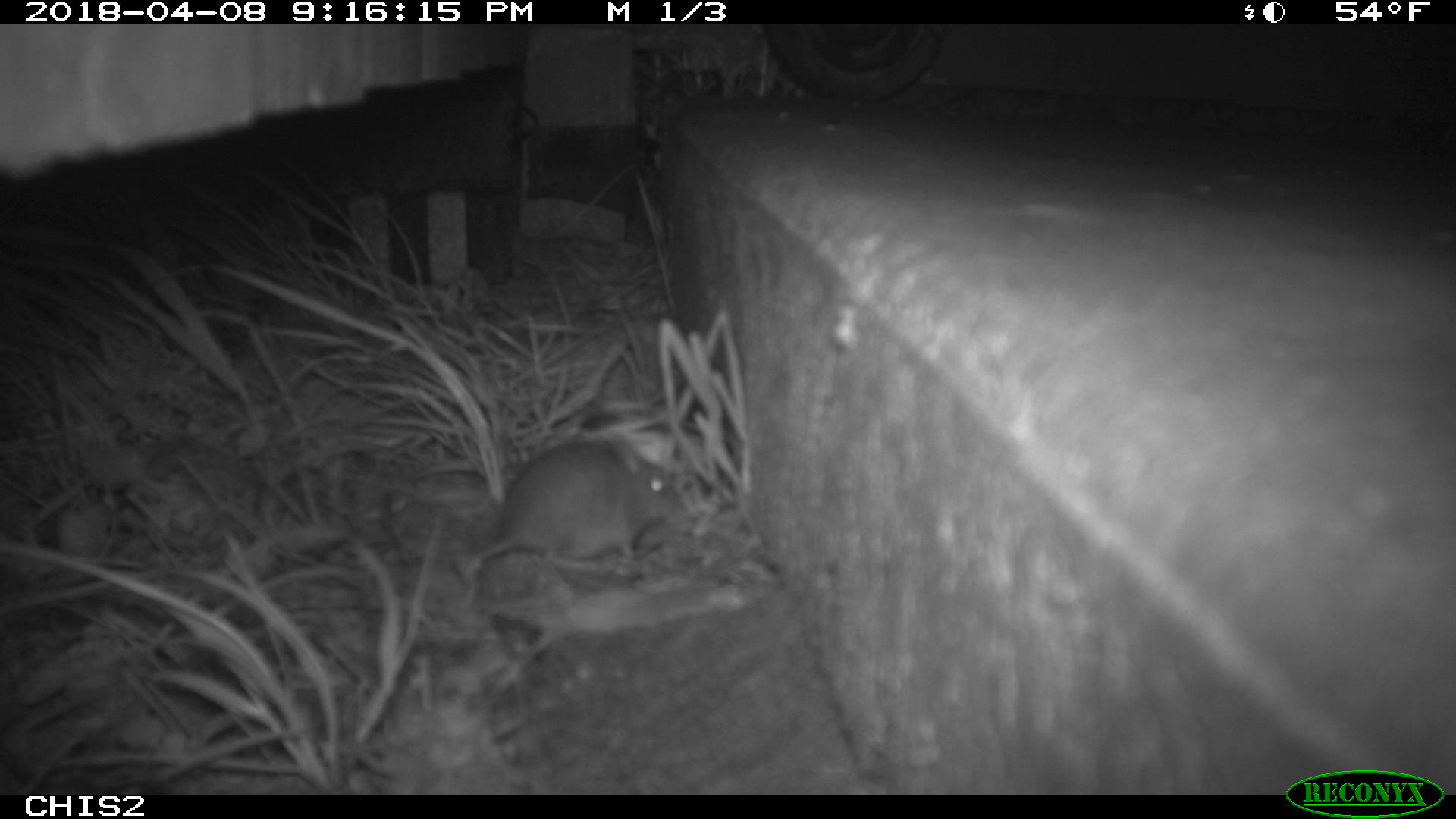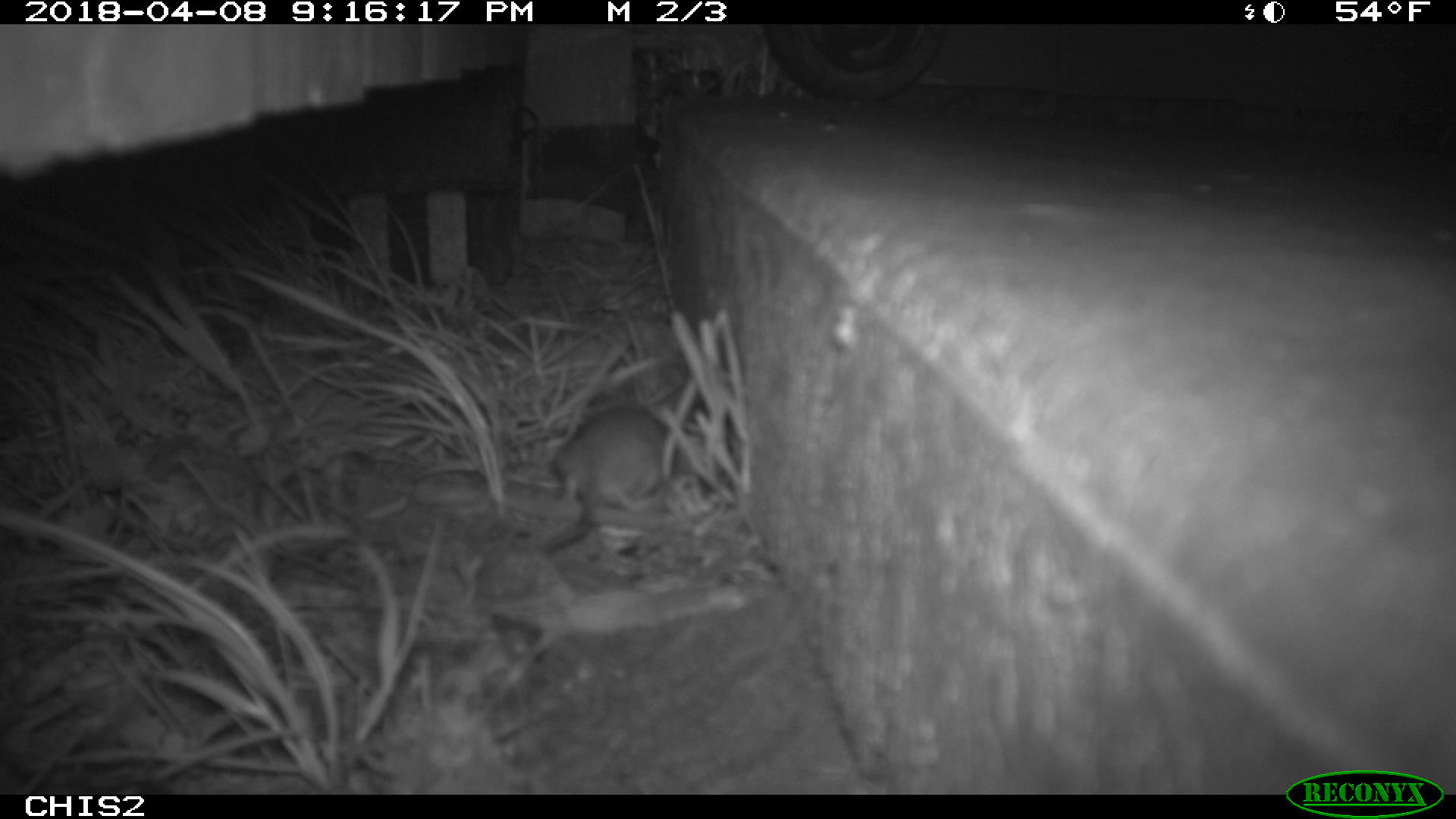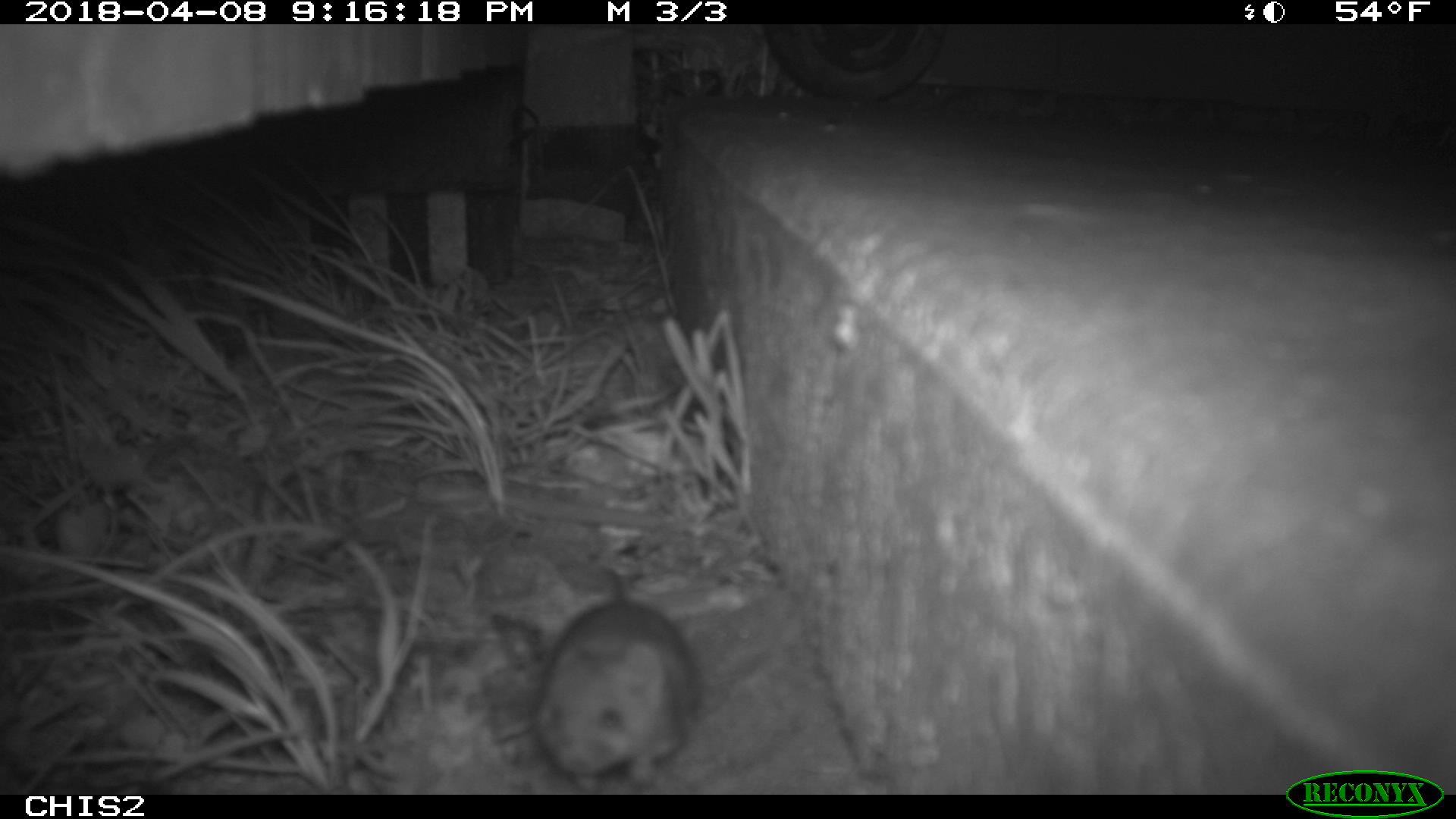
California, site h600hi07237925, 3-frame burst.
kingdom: Animalia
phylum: Chordata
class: Mammalia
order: Rodentia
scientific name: Rodentia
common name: rodent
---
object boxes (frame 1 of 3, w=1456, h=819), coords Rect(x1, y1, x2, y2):
rodent: Rect(466, 437, 684, 571)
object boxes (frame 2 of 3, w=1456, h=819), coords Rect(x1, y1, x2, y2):
rodent: Rect(549, 407, 668, 513)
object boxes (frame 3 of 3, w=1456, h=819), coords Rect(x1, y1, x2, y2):
rodent: Rect(532, 568, 699, 789)